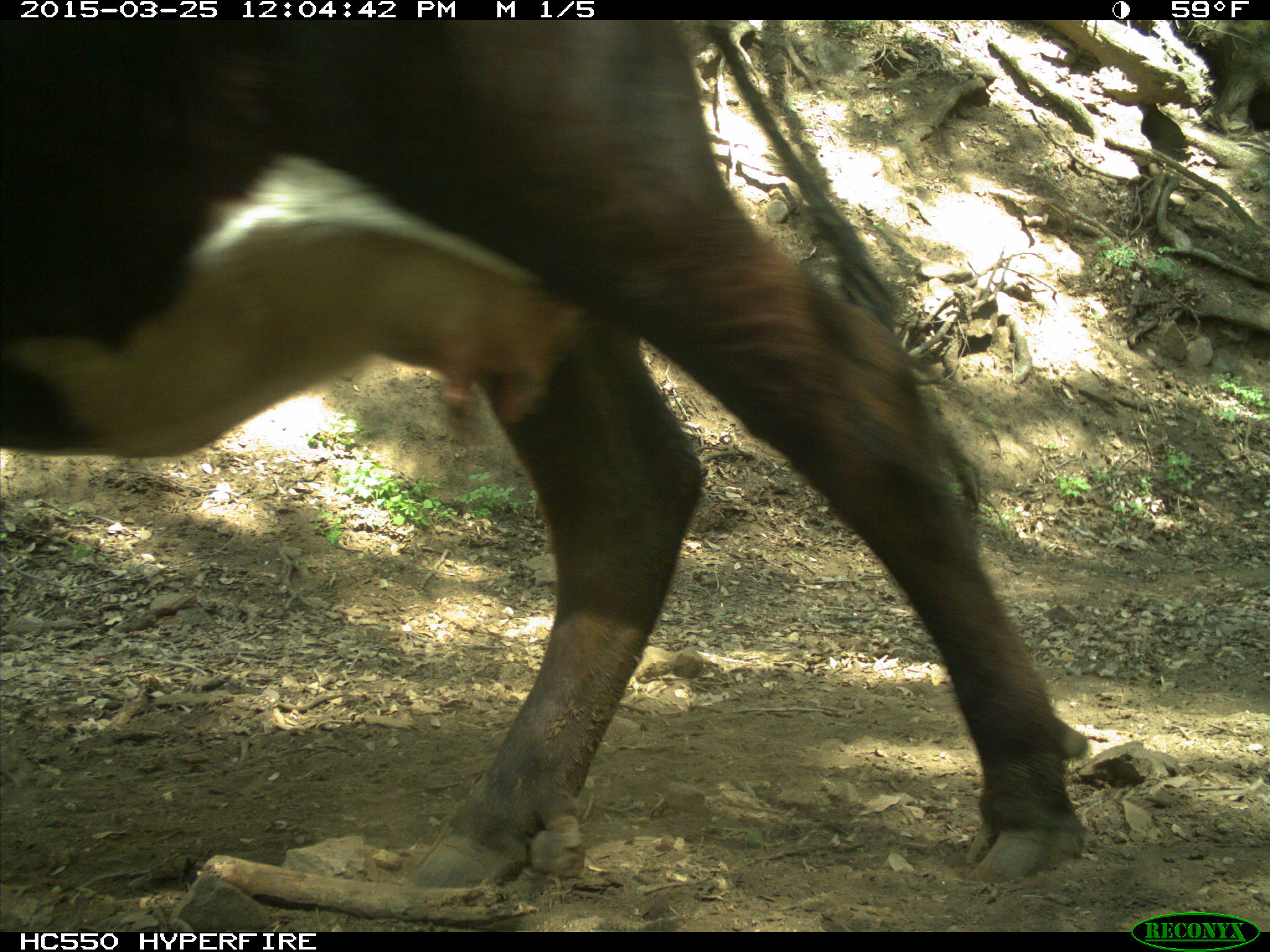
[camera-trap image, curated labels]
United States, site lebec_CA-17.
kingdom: Animalia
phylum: Chordata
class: Mammalia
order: Artiodactyla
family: Bovidae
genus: Bos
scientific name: Bos taurus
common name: domestic cow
Bos taurus (domestic cow).